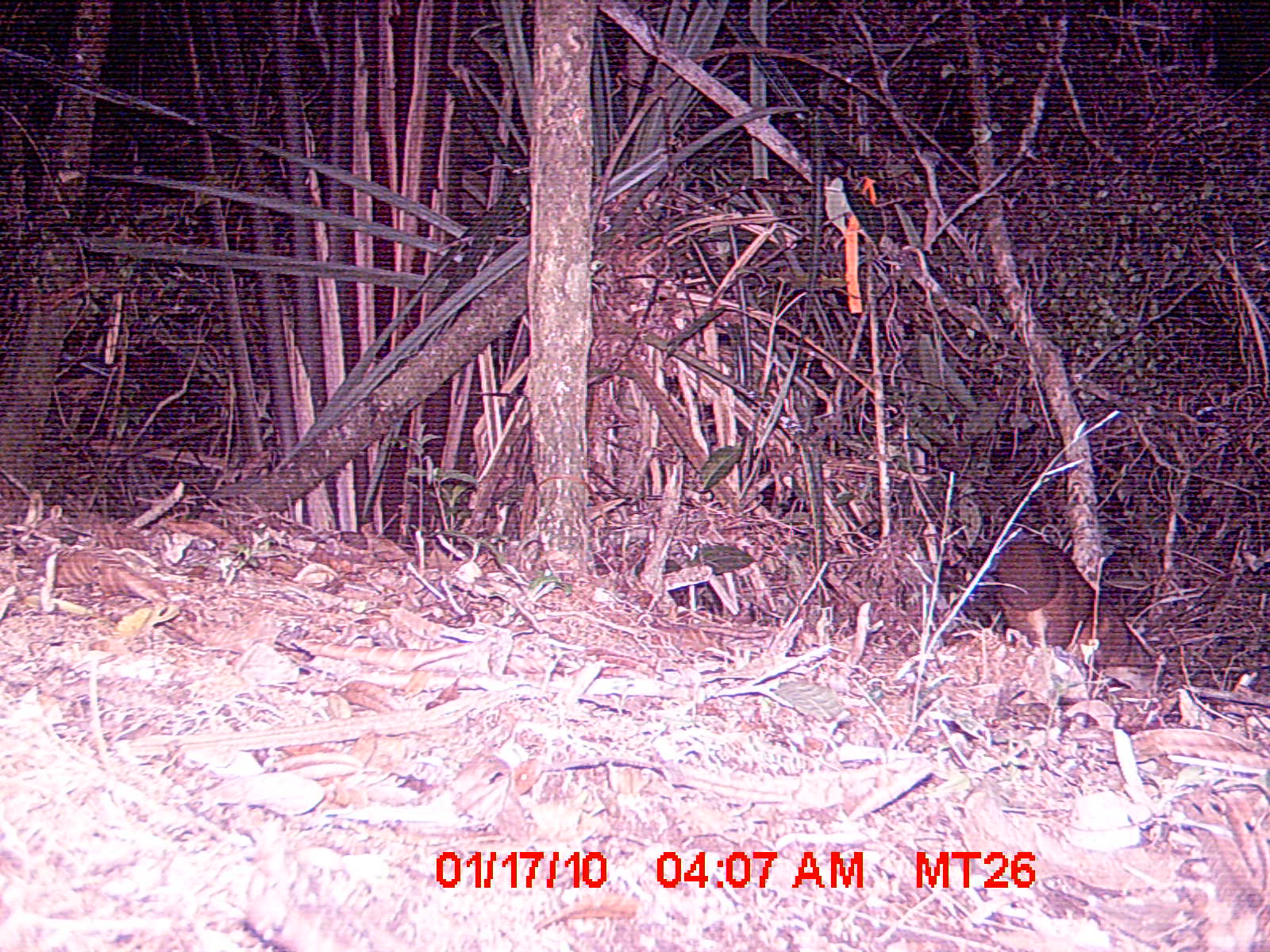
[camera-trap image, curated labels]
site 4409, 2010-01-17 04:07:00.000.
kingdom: Animalia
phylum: Chordata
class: Mammalia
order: Carnivora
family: Eupleridae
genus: Eupleres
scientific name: Eupleres goudotii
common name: falanouc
Eupleres goudotii (falanouc), count 1.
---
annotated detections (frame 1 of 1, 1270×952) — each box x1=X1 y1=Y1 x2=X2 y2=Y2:
eupleres goudotii: x1=996 y1=536 x2=1154 y2=669